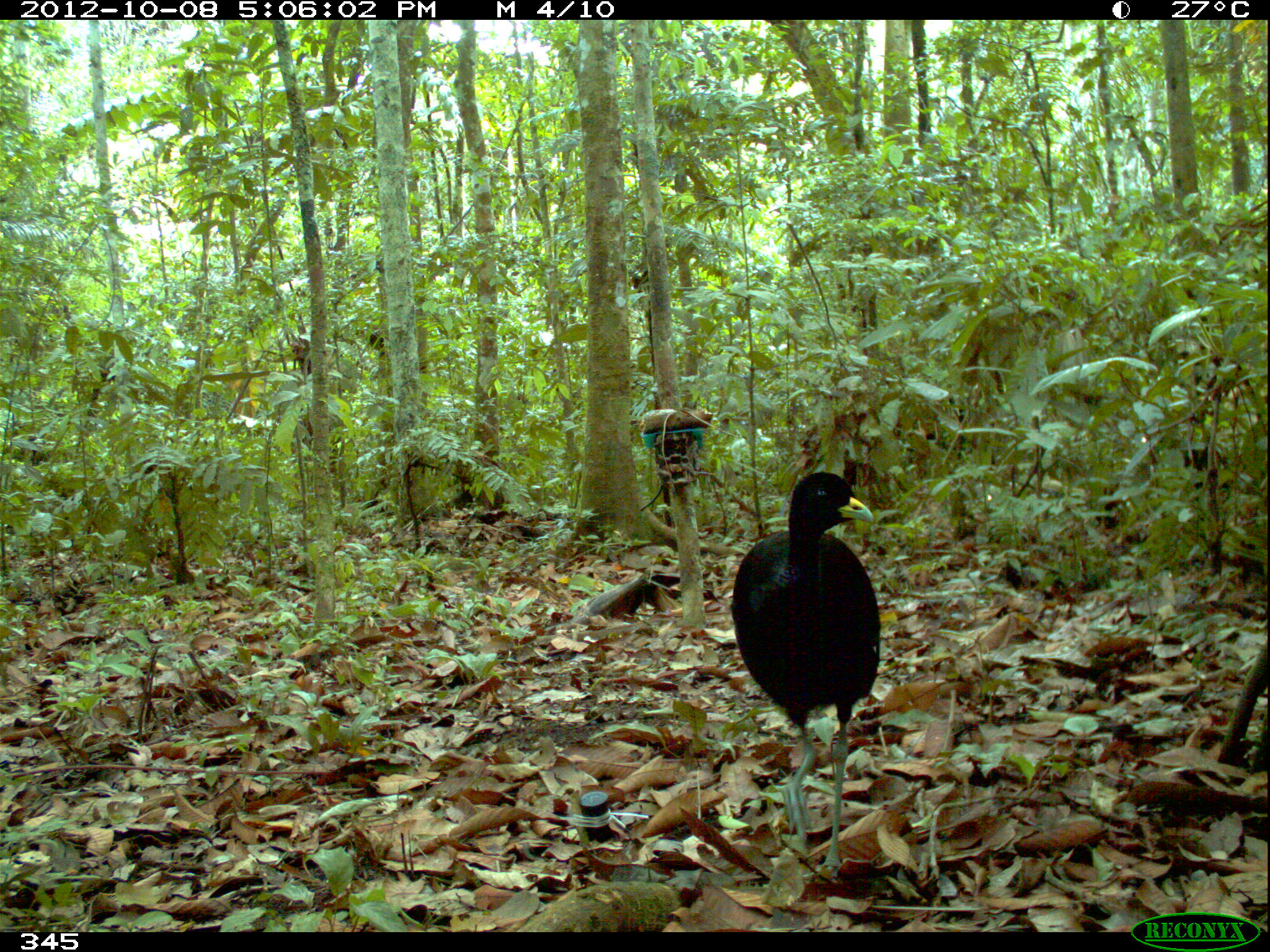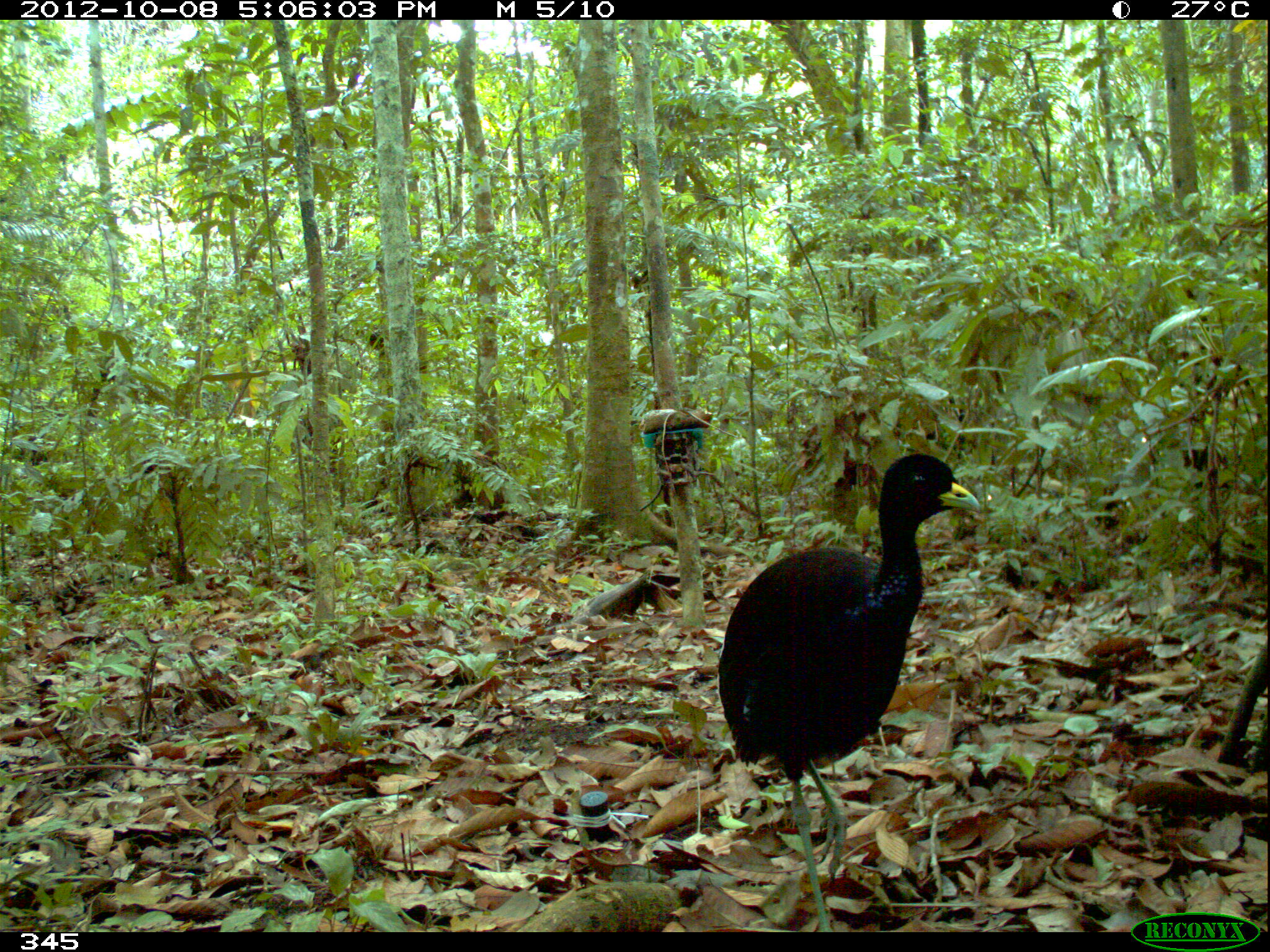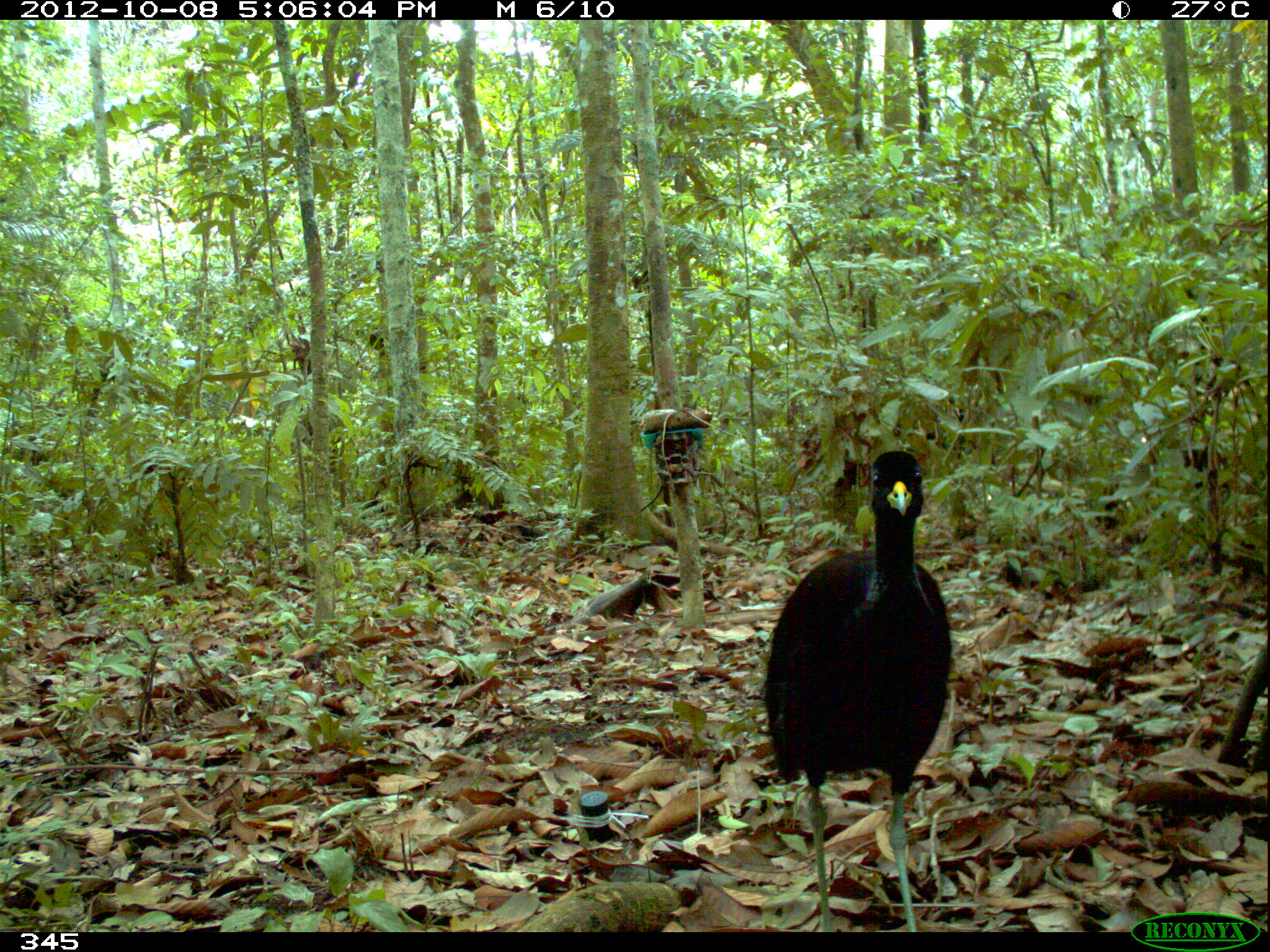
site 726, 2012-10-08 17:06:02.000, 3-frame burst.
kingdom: Animalia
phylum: Chordata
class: Aves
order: Gruiformes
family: Psophiidae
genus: Psophia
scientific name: Psophia leucoptera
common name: pale-winged trumpeter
Psophia leucoptera (pale-winged trumpeter).